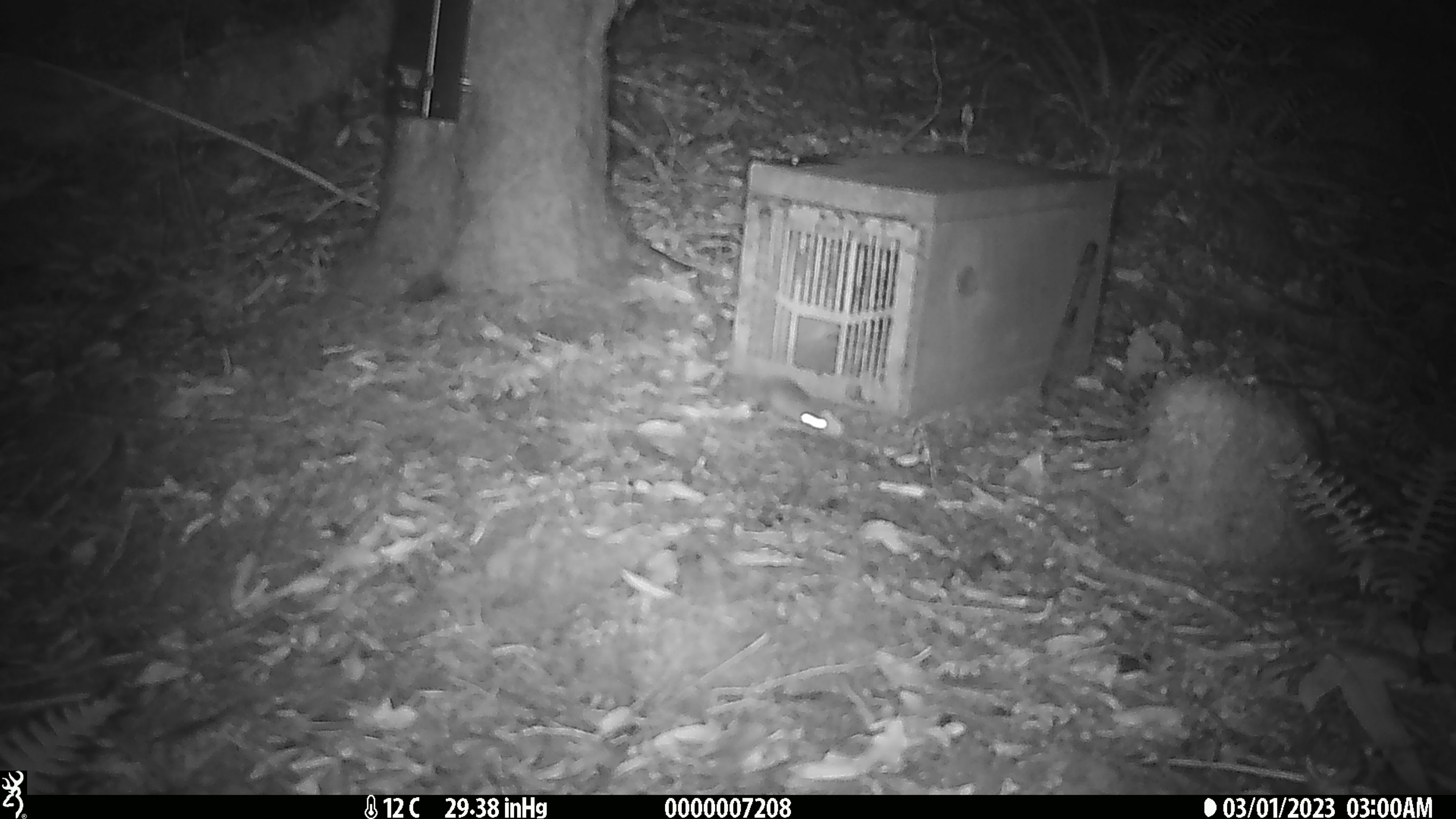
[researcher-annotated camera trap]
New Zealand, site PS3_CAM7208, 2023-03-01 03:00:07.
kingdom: Animalia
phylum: Chordata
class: Mammalia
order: Rodentia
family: Muridae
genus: Mus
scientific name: Mus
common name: mouse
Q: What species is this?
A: Mouse (Mus).